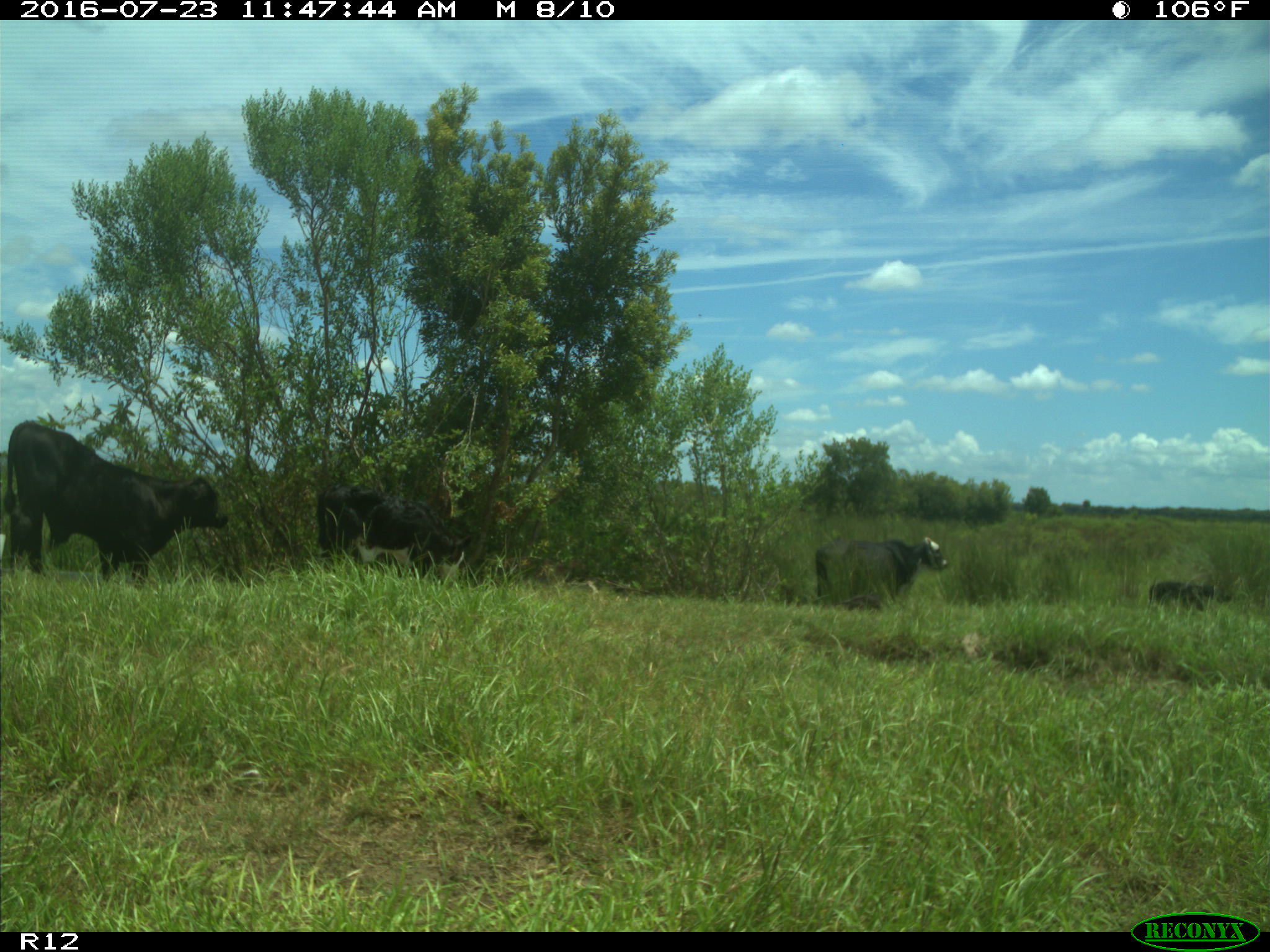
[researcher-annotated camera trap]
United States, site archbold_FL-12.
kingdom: Animalia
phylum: Chordata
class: Mammalia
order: Artiodactyla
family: Bovidae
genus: Bos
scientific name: Bos taurus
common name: domestic cow